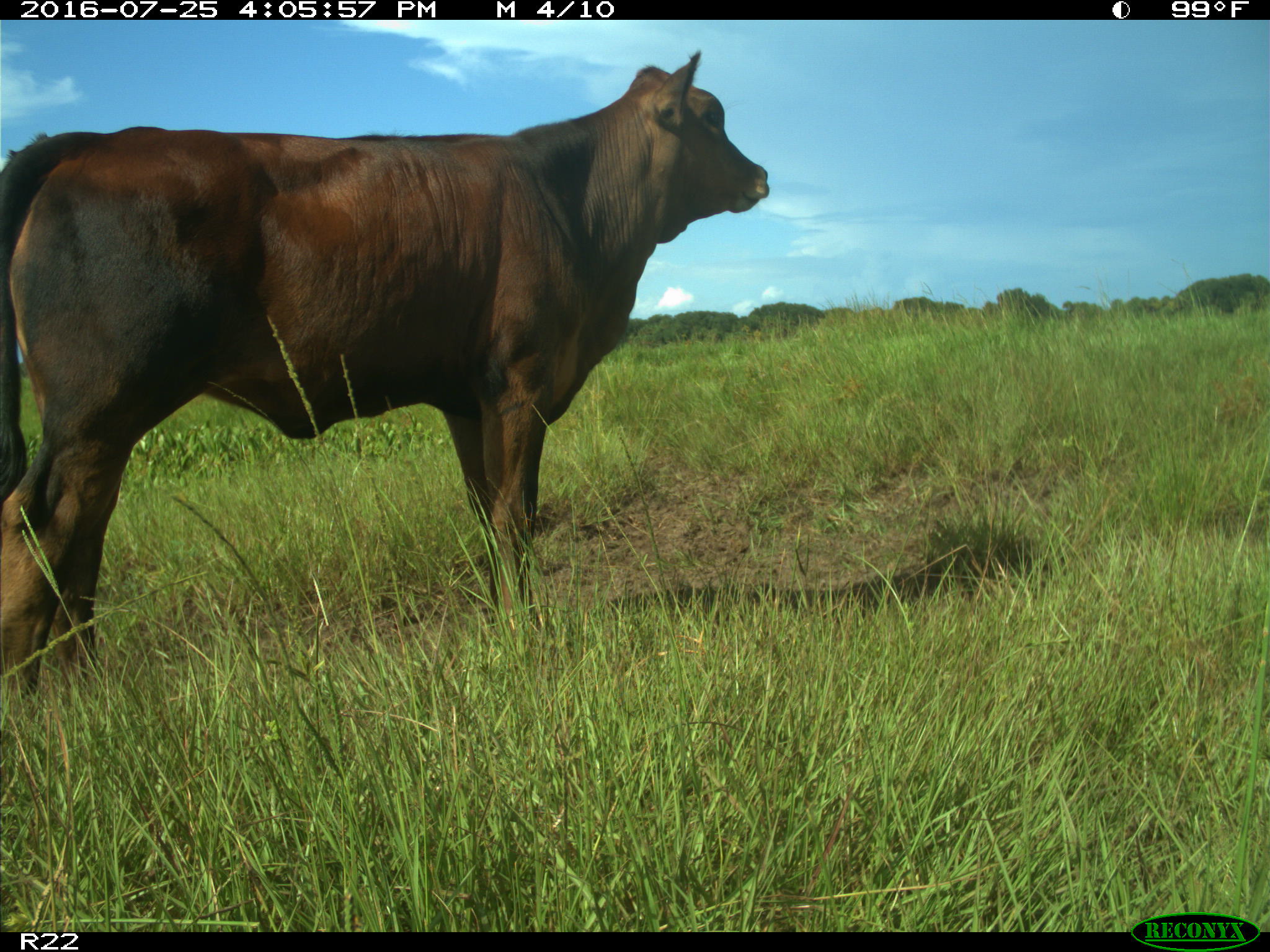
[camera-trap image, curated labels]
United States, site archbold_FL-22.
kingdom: Animalia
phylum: Chordata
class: Mammalia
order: Artiodactyla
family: Bovidae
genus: Bos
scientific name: Bos taurus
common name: domestic cow